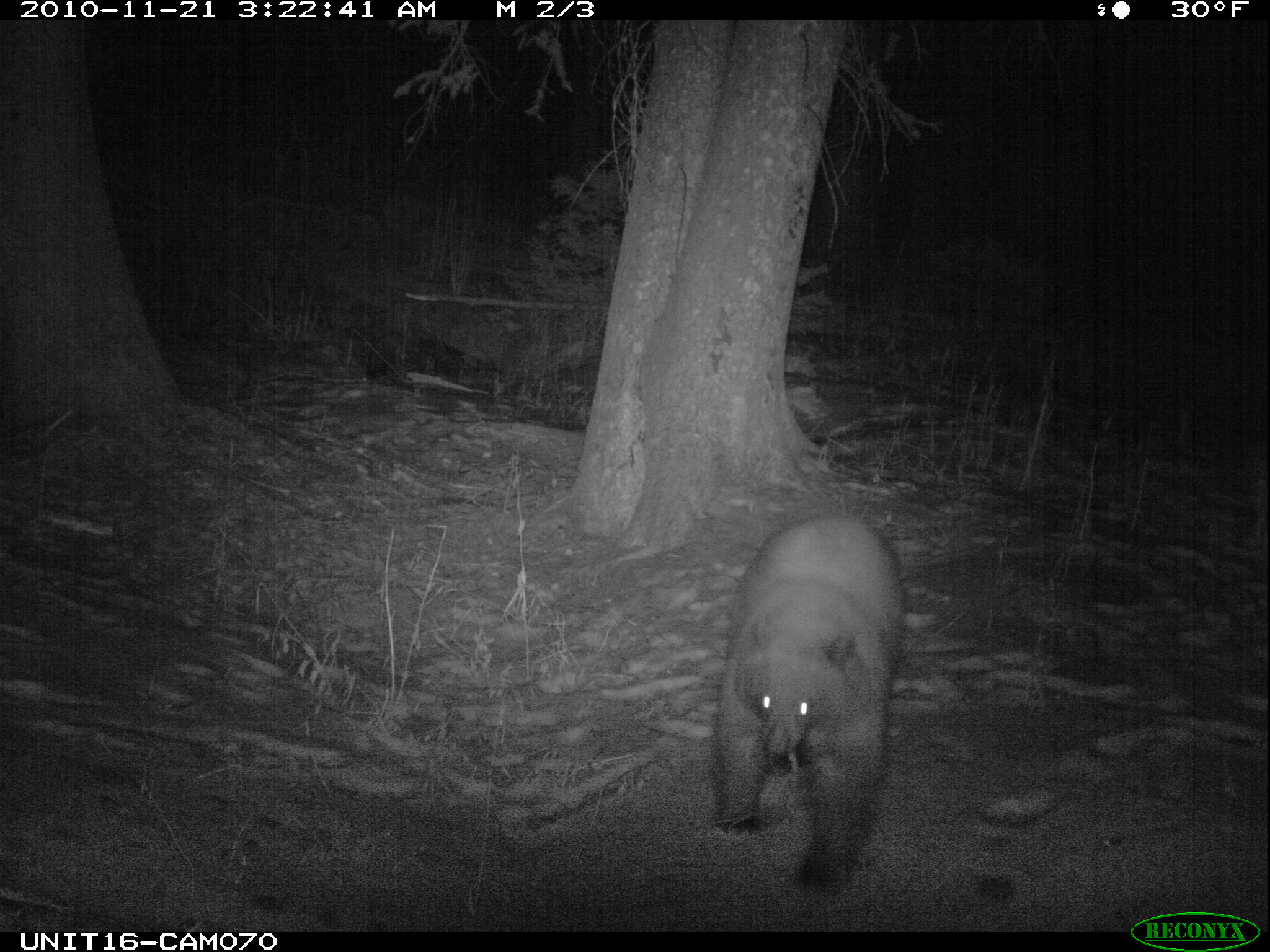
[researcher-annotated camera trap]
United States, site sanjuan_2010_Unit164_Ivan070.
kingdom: Animalia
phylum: Chordata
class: Mammalia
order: Carnivora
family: Ursidae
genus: Ursus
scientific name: Ursus americanus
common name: american black bear